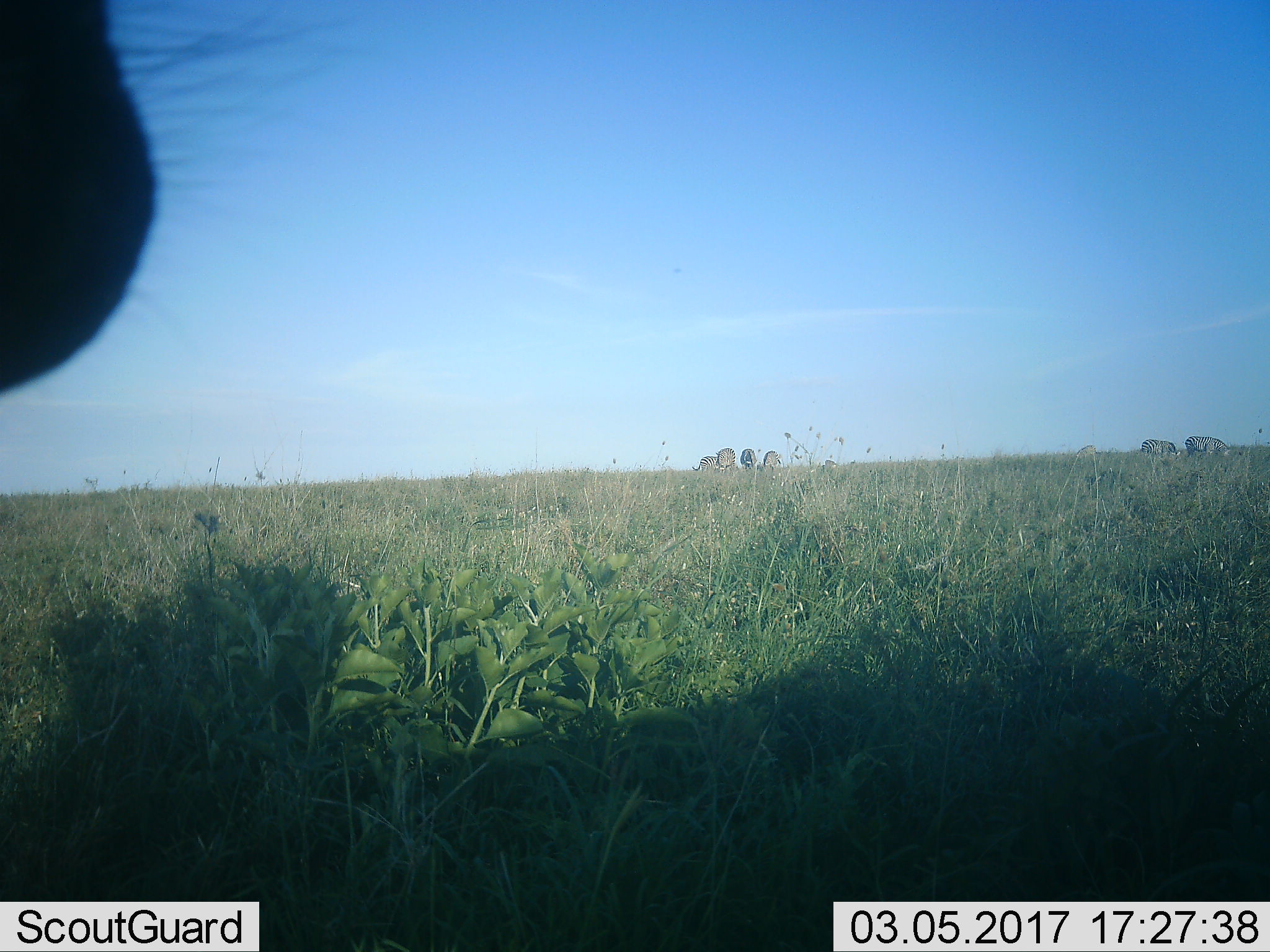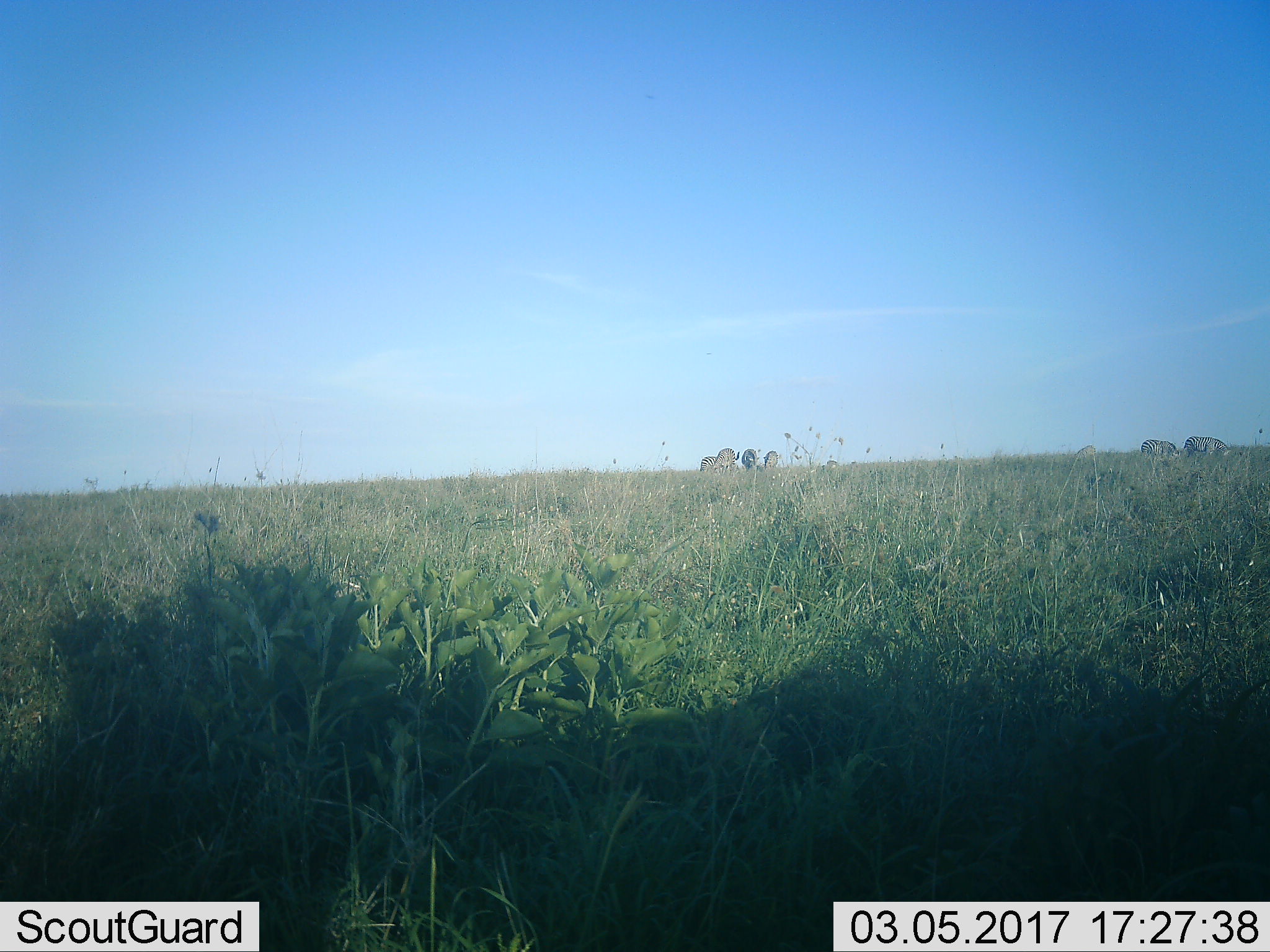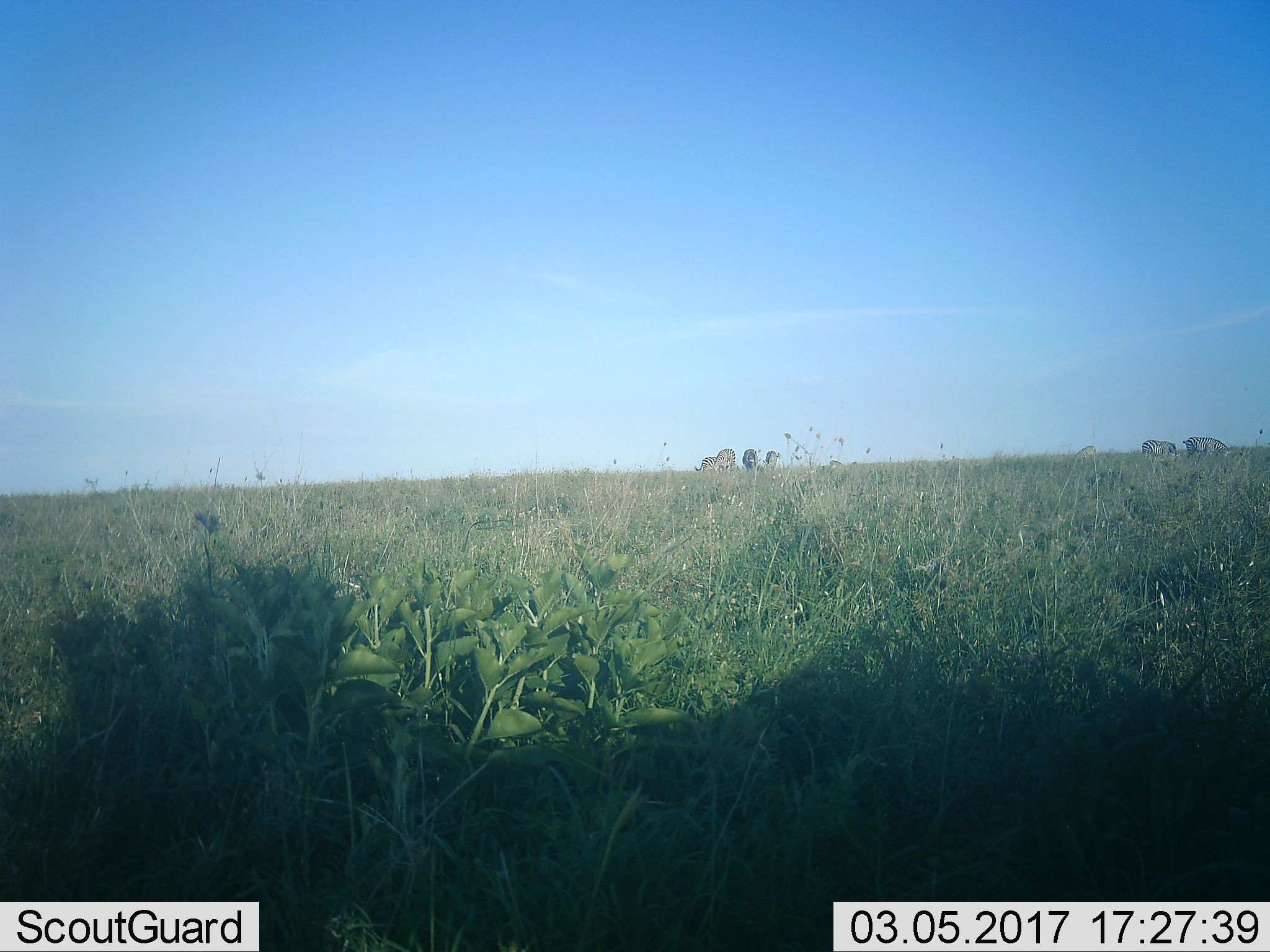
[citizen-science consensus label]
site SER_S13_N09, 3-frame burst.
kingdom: Animalia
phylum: Chordata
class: Mammalia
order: Perissodactyla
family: Equidae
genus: Equus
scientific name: Equus quagga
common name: plains zebra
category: zebraplains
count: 7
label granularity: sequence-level